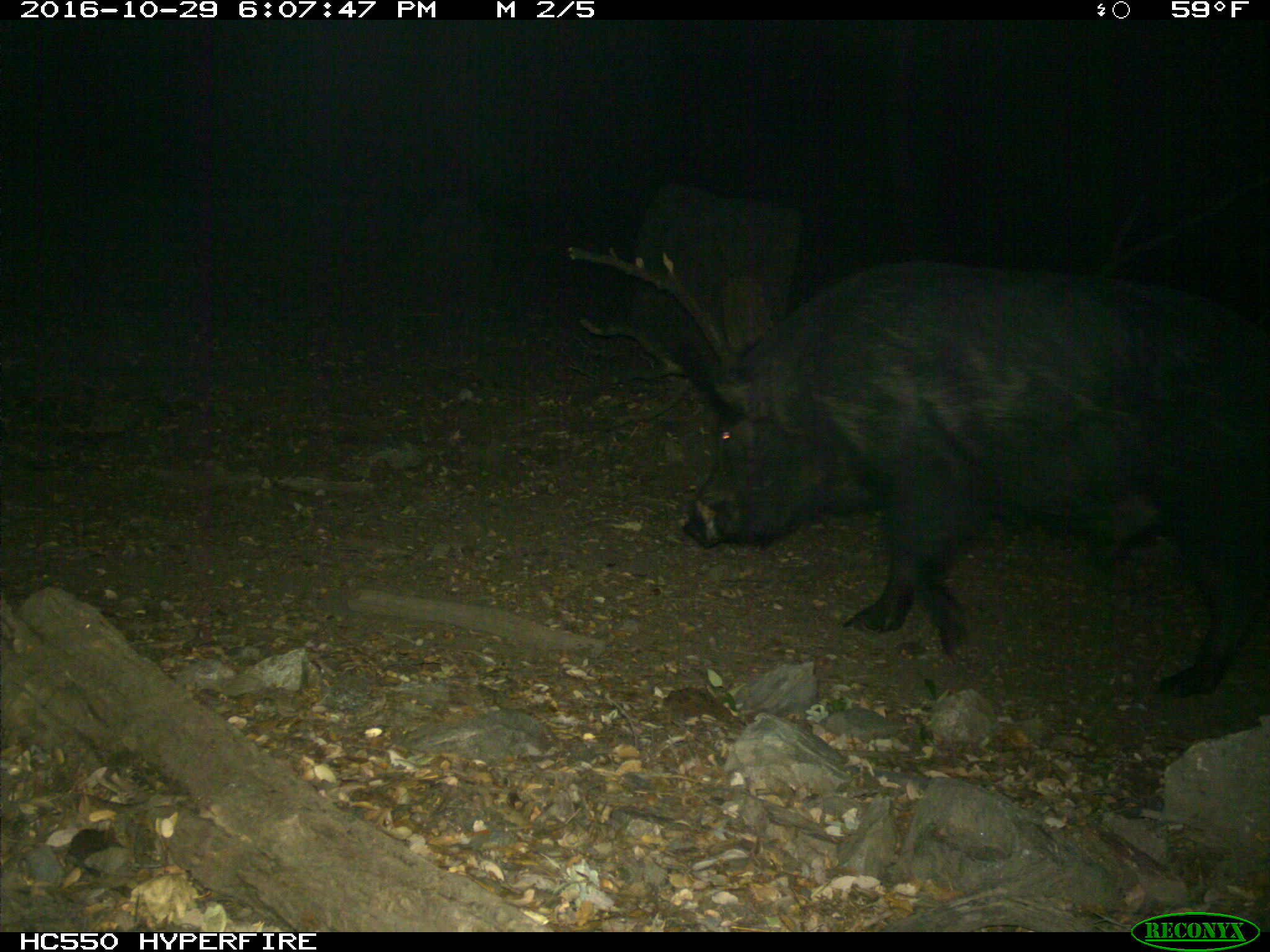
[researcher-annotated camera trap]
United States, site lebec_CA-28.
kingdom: Animalia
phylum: Chordata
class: Mammalia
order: Artiodactyla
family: Suidae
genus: Sus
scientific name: Sus scrofa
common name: wild boar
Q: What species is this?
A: Sus scrofa (wild boar).